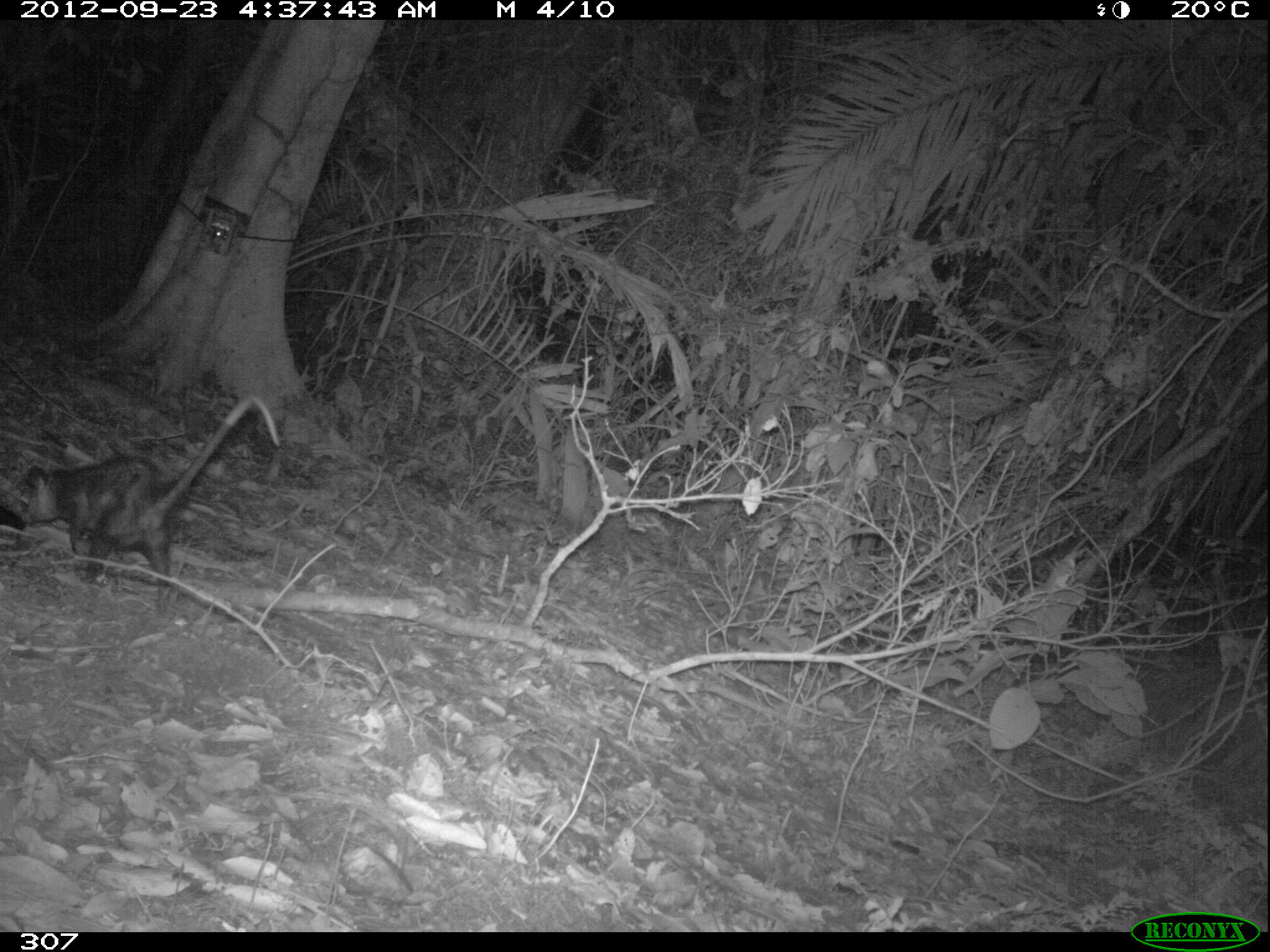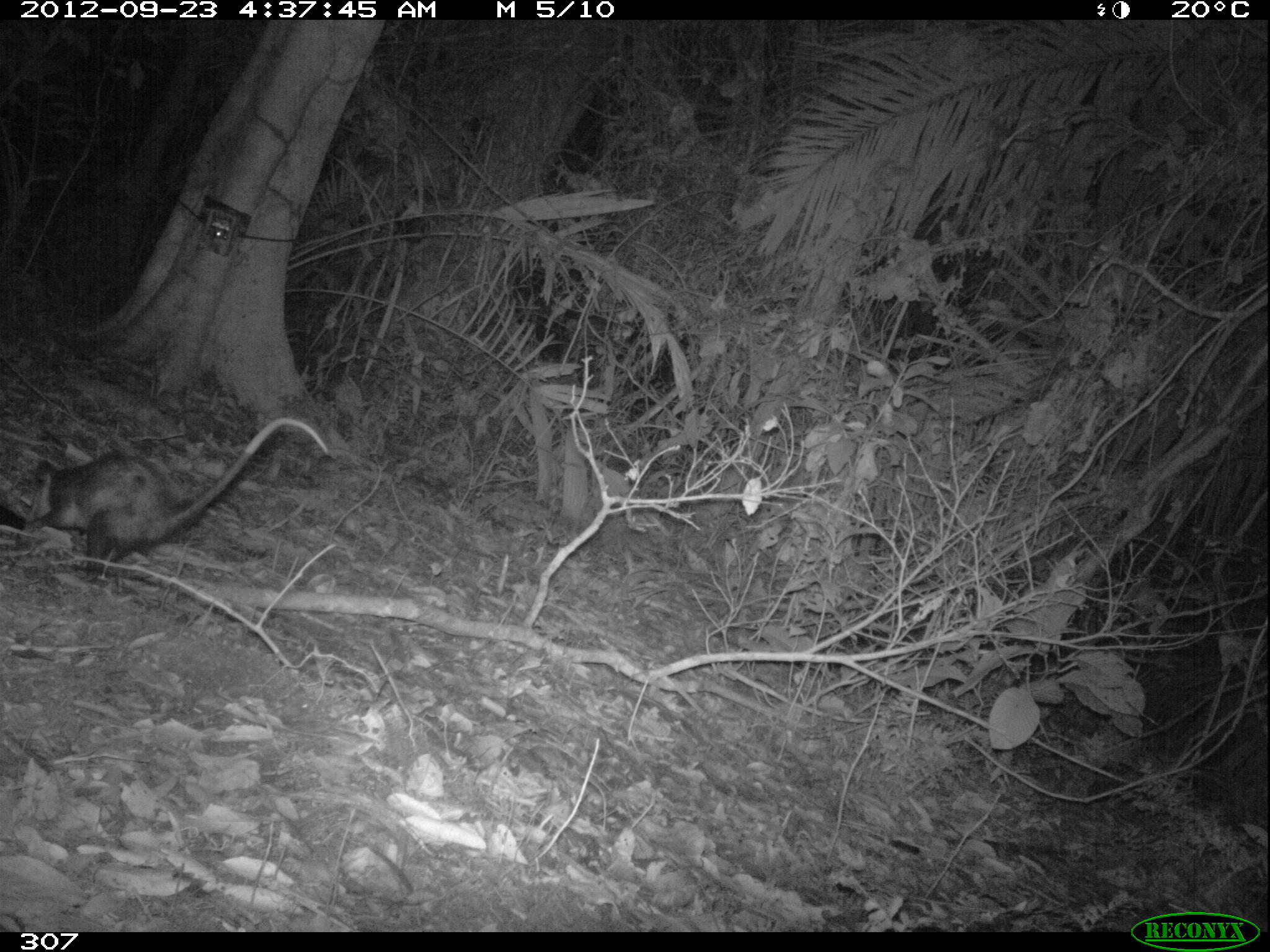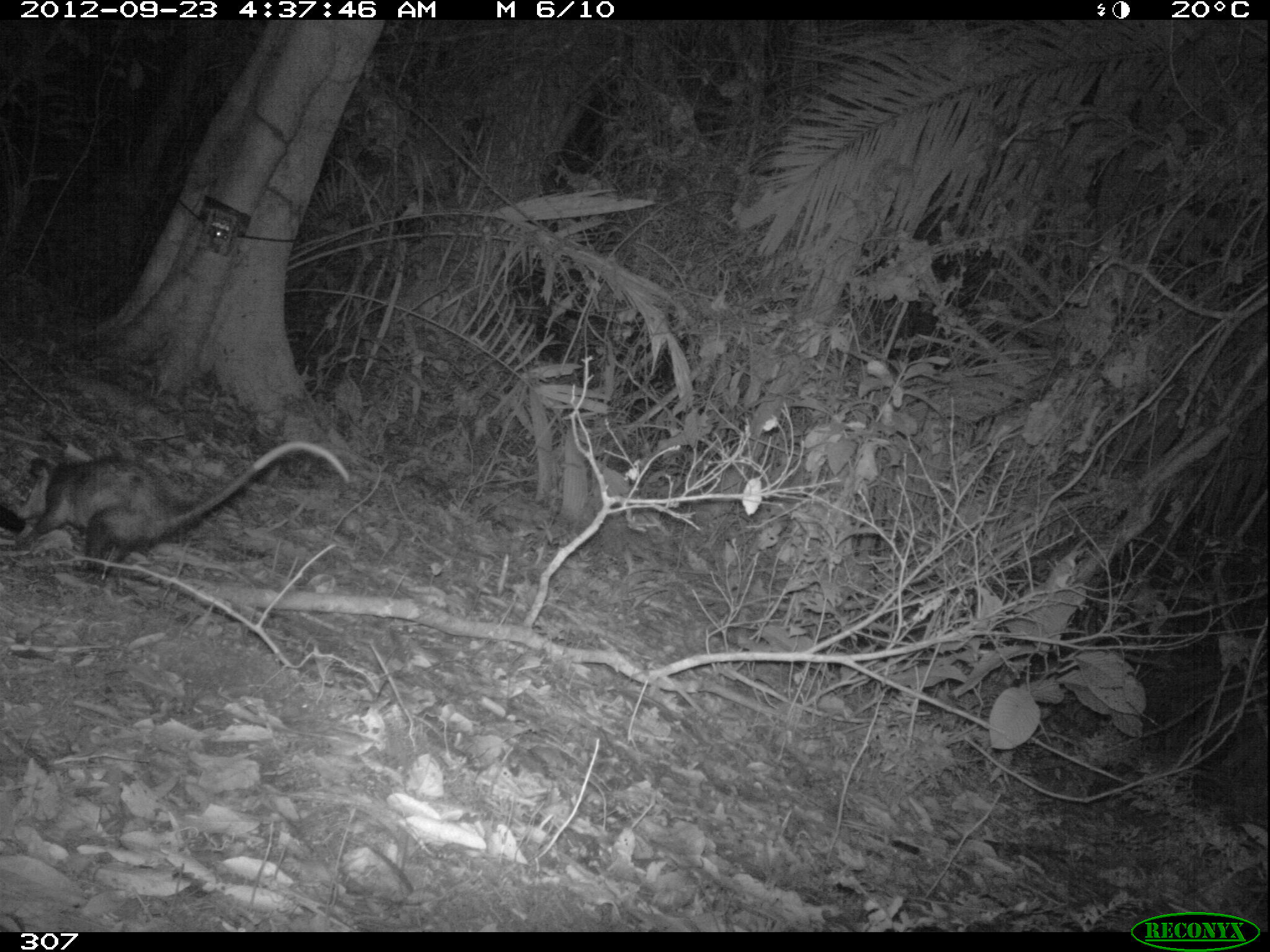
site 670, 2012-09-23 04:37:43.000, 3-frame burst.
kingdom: Animalia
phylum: Chordata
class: Mammalia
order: Didelphimorphia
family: Didelphidae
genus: Didelphis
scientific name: Didelphis marsupialis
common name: southern opossum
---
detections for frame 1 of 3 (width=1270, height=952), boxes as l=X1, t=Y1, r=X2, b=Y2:
didelphis marsupialis: l=16, t=391, r=280, b=612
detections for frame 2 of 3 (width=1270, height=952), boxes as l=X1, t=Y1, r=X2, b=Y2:
didelphis marsupialis: l=21, t=416, r=330, b=580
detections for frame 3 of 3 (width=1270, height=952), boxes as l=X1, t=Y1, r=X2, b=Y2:
didelphis marsupialis: l=7, t=439, r=350, b=578